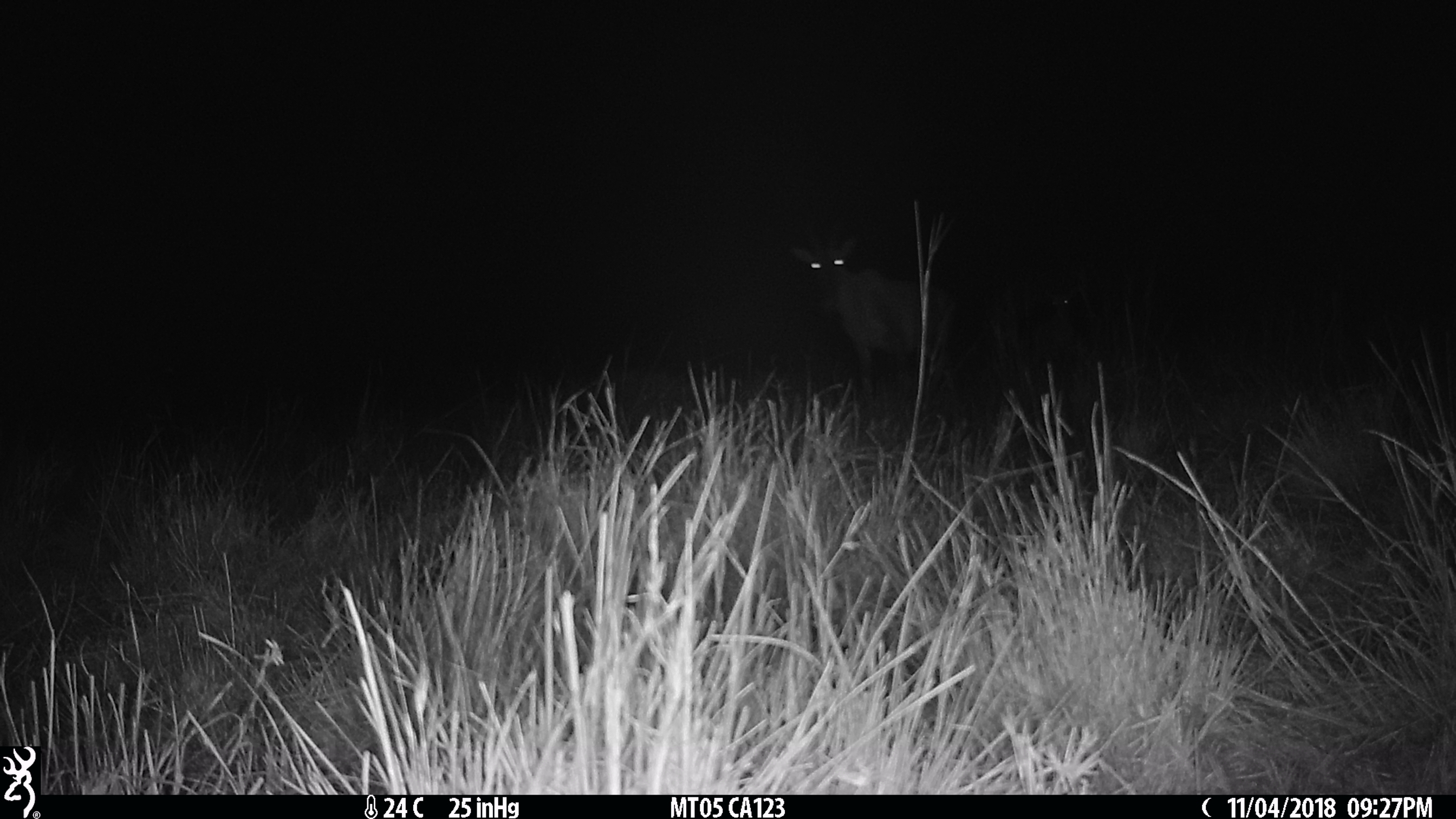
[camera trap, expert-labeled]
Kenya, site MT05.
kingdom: Animalia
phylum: Chordata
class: Mammalia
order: Artiodactyla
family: Bovidae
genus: Damaliscus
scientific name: Damaliscus lunatus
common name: topi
Topi (Damaliscus lunatus).